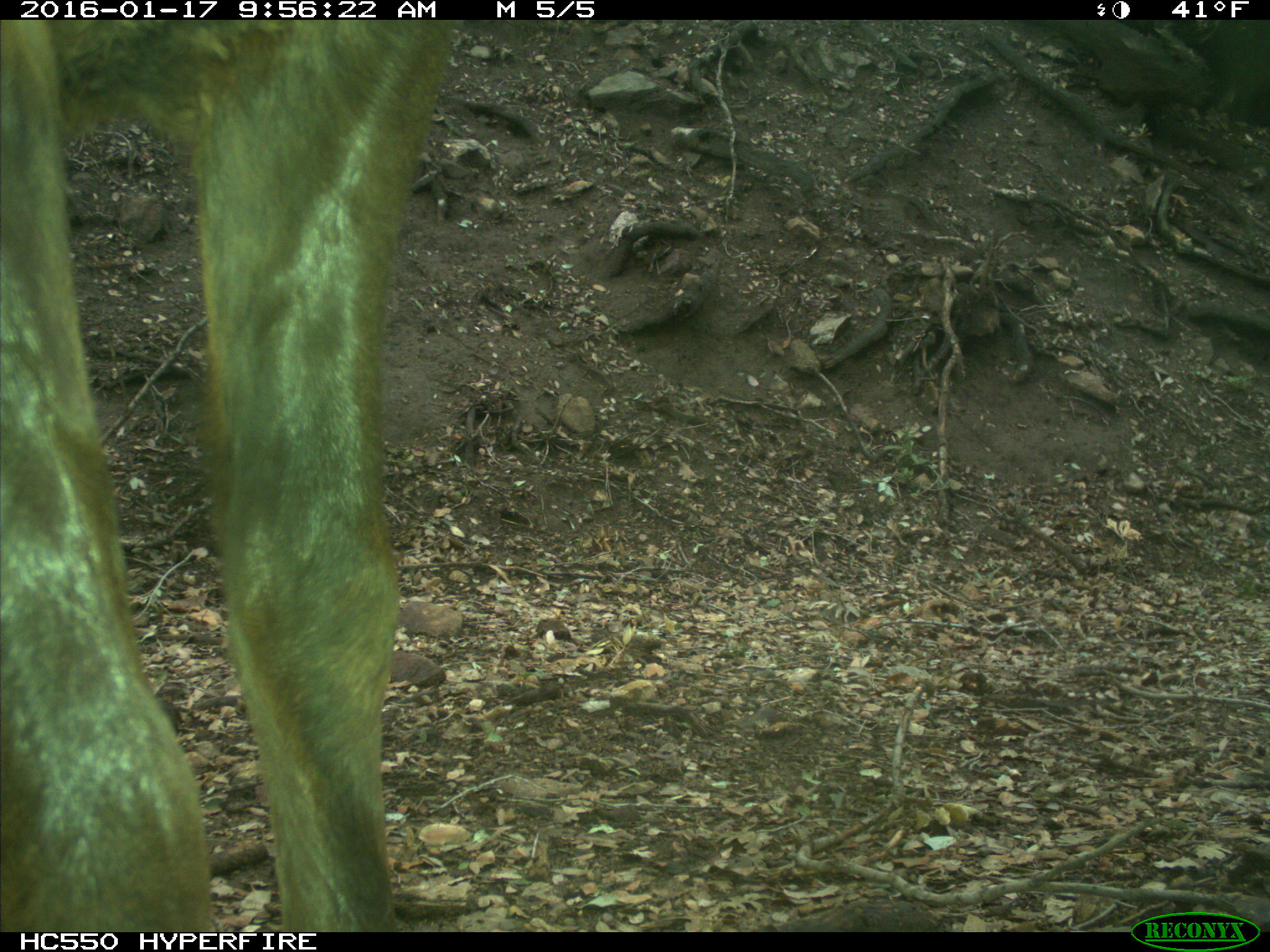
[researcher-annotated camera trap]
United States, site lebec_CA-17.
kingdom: Animalia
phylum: Chordata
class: Mammalia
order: Artiodactyla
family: Cervidae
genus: Cervus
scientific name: Cervus canadensis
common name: elk